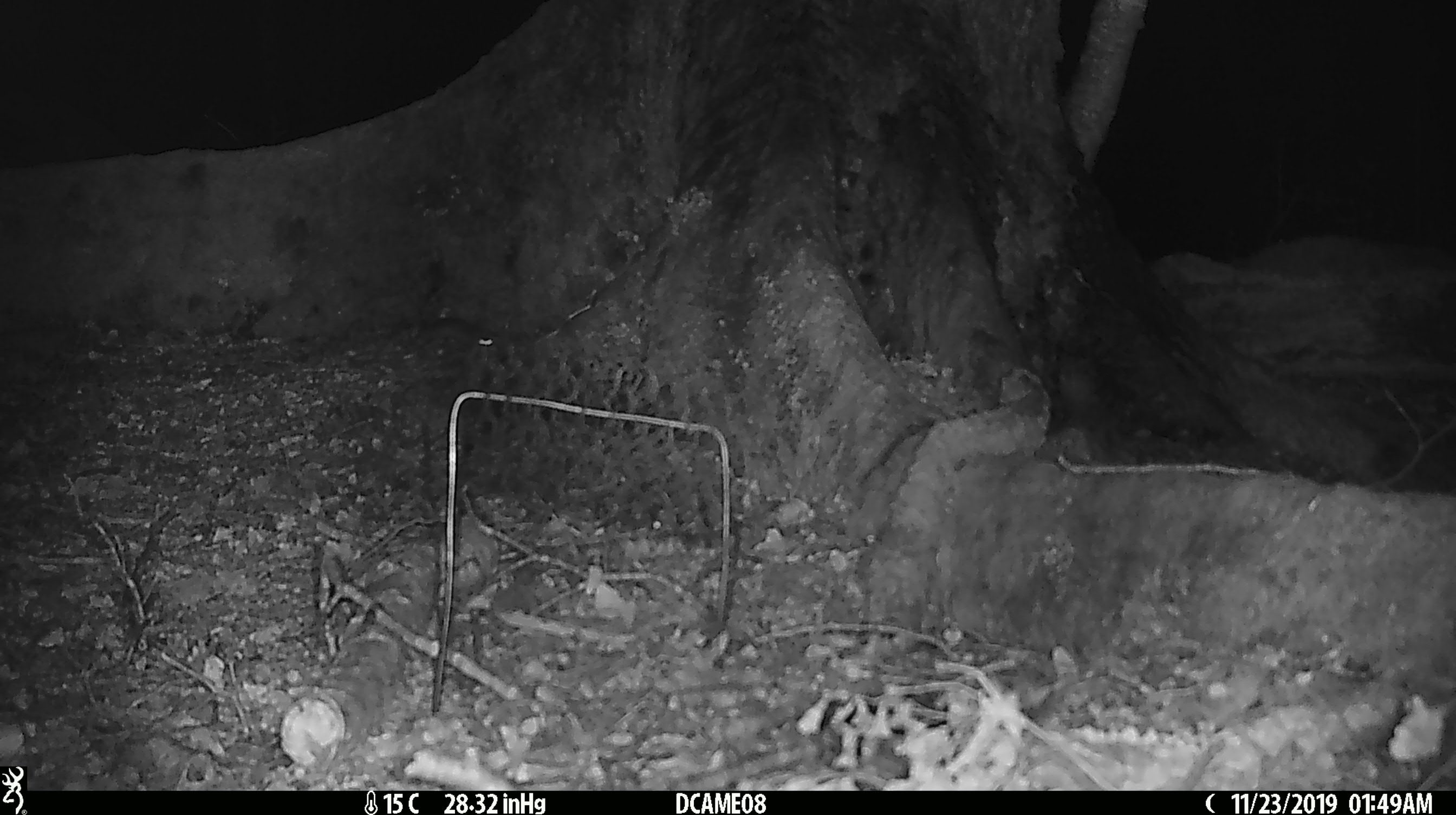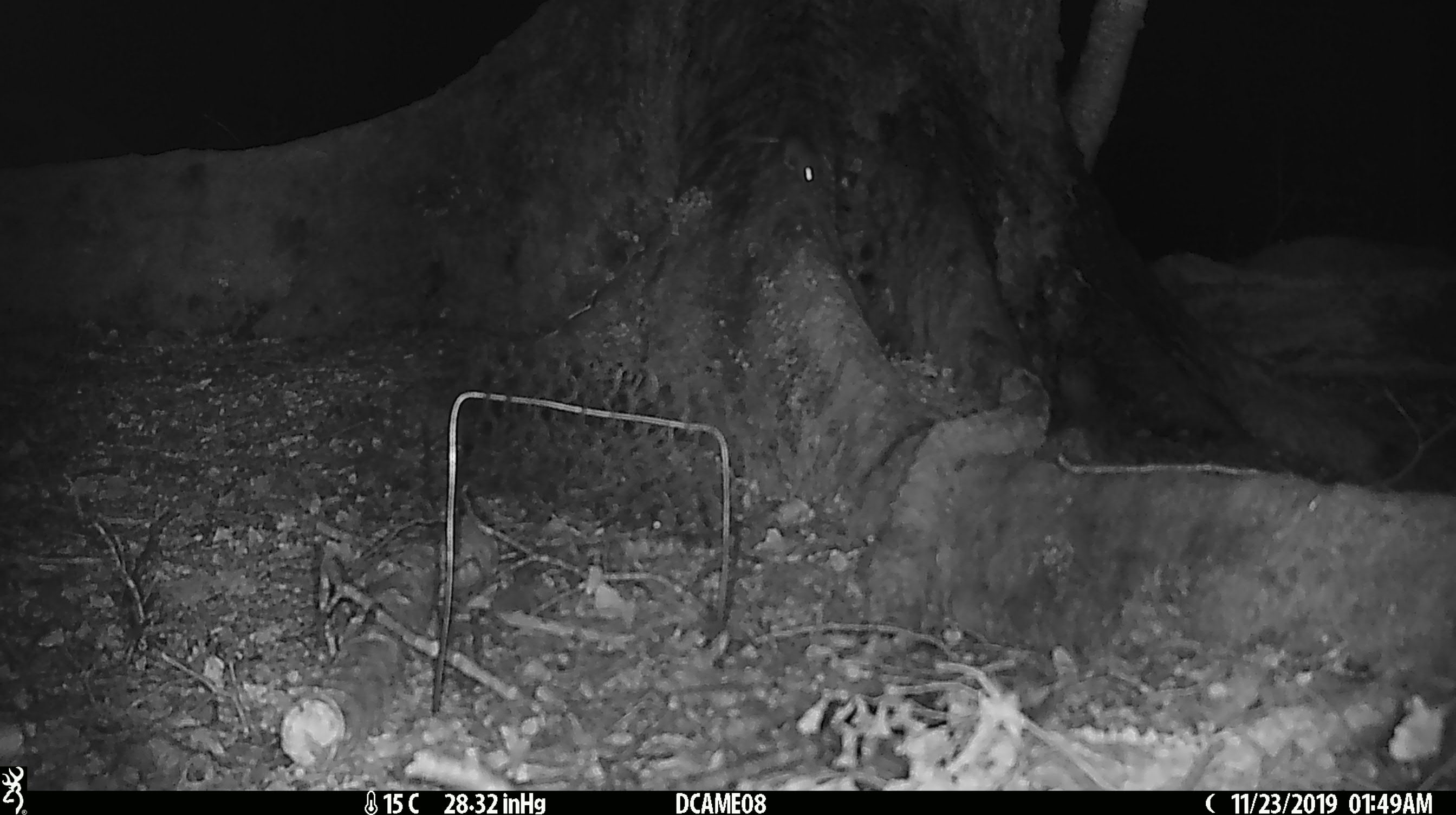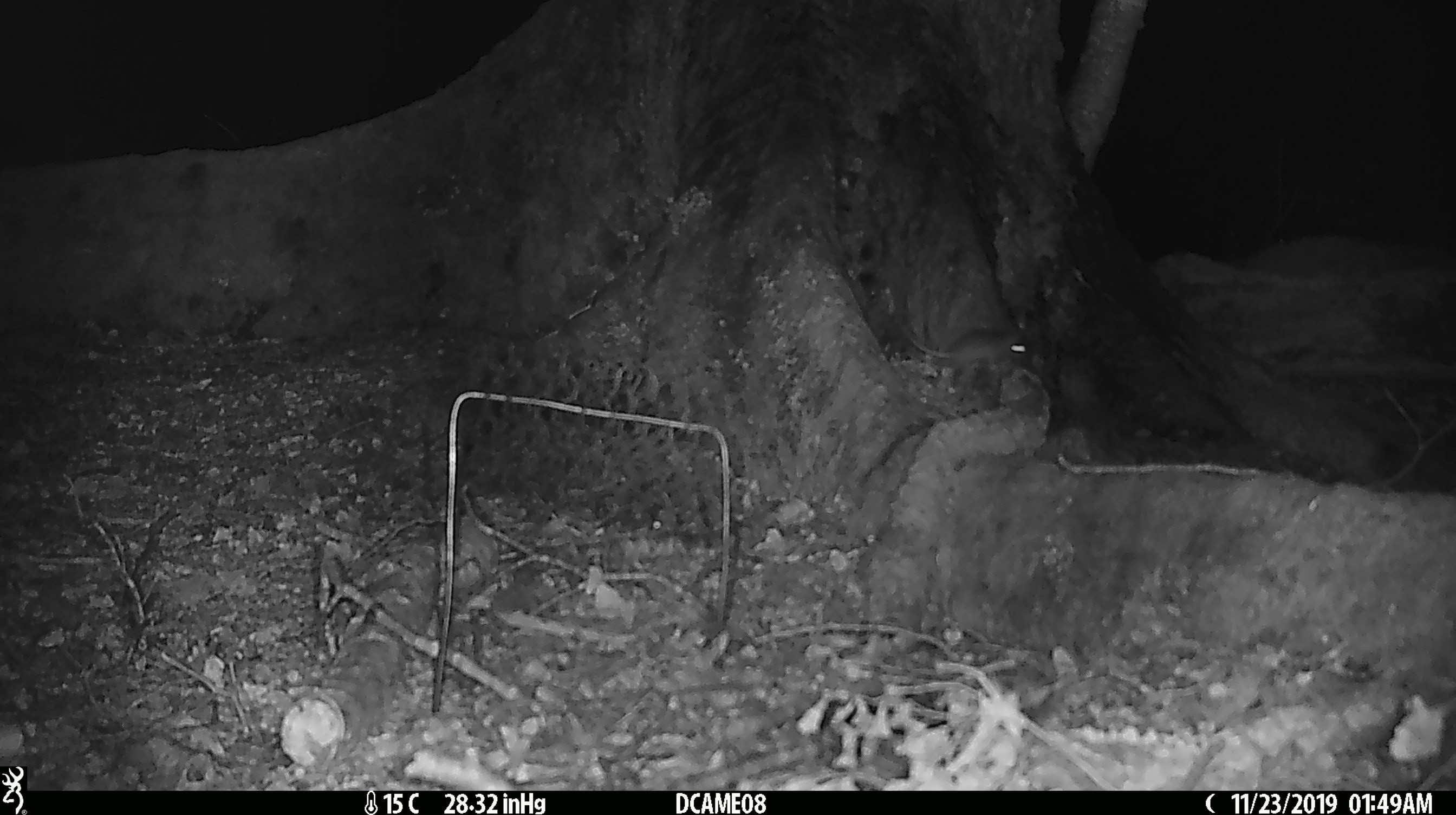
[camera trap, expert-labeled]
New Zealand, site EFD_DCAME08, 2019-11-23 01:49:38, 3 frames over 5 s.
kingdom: Animalia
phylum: Chordata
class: Mammalia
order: Rodentia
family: Muridae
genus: Mus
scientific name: Mus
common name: mouse